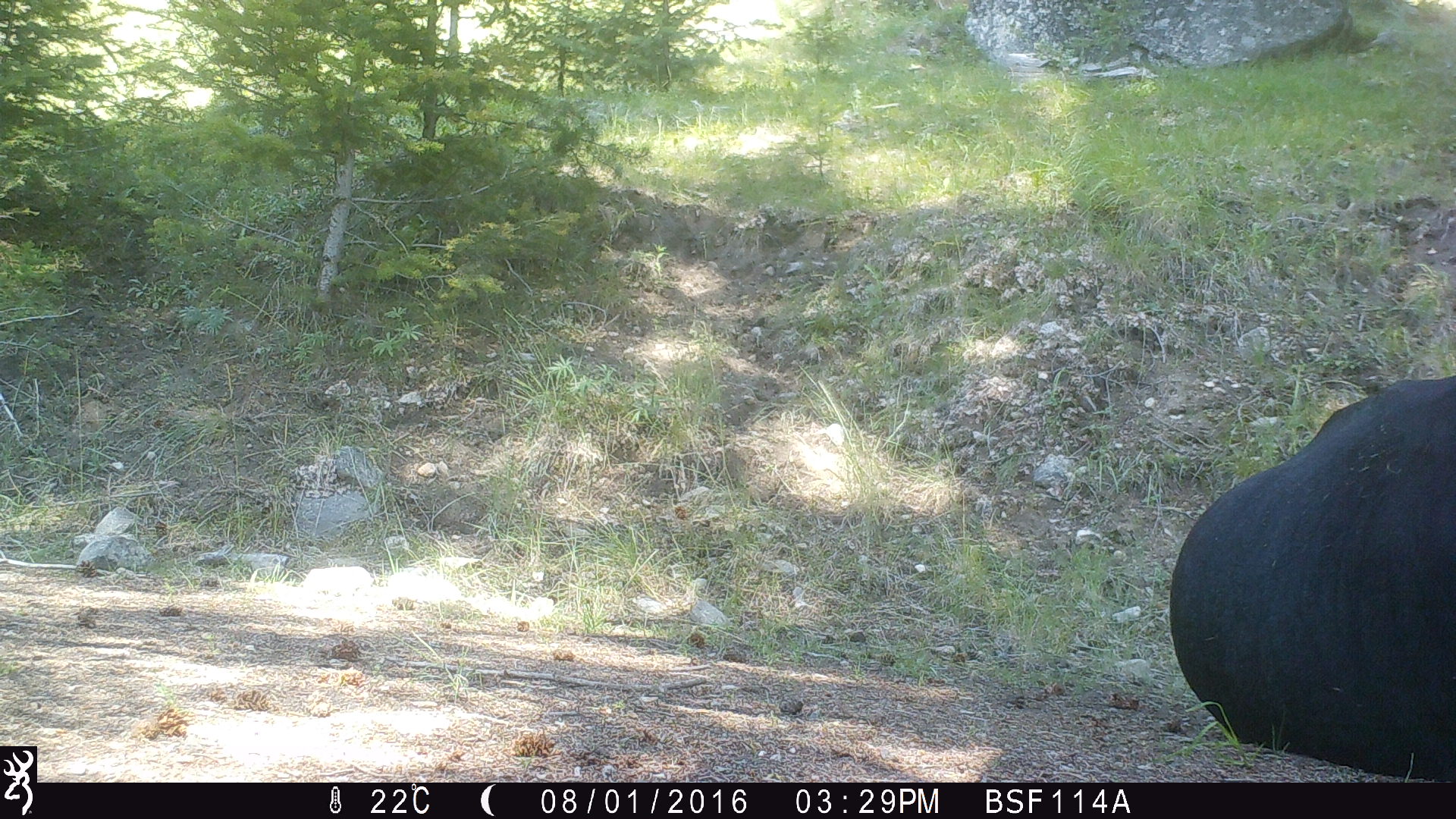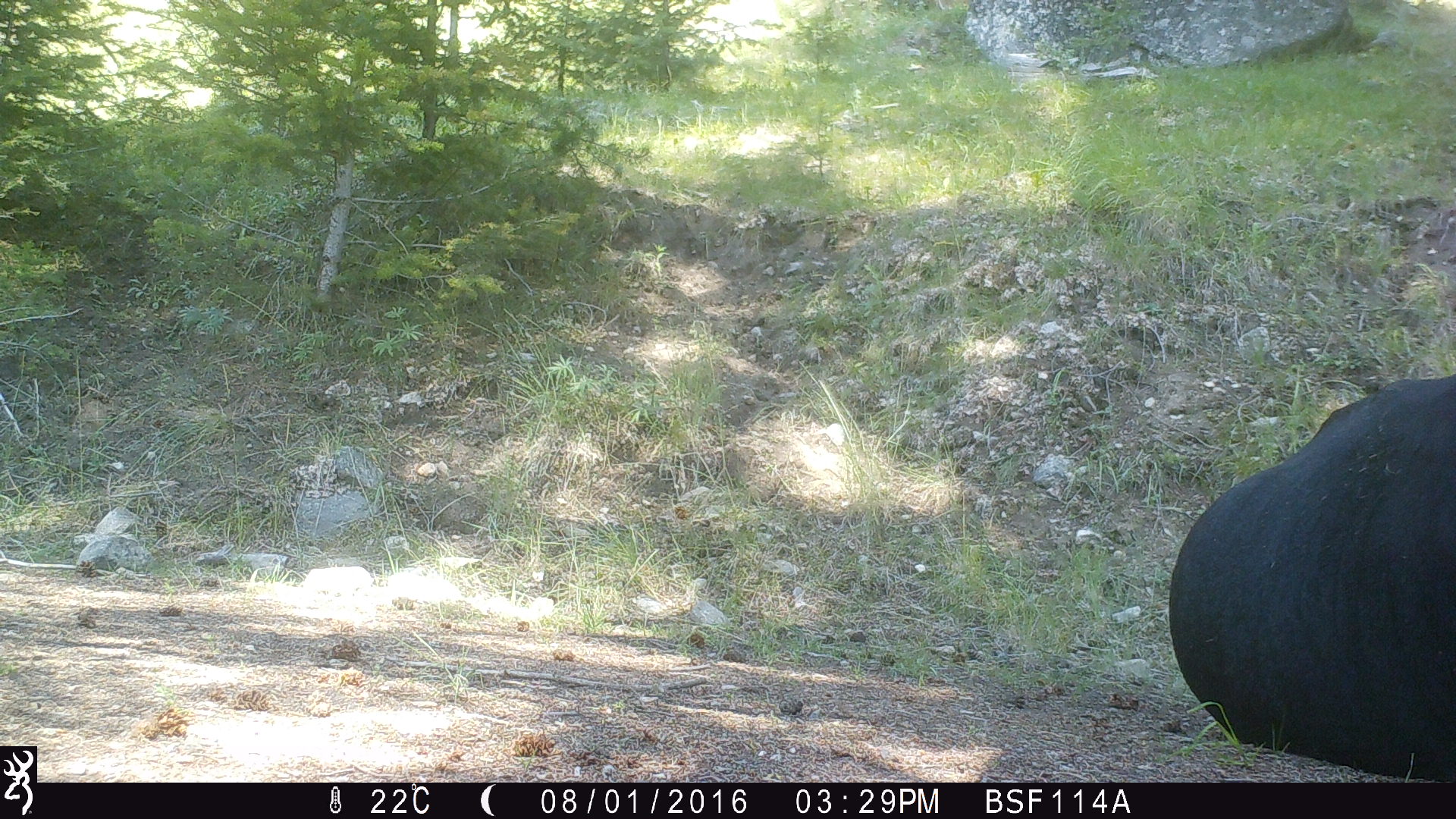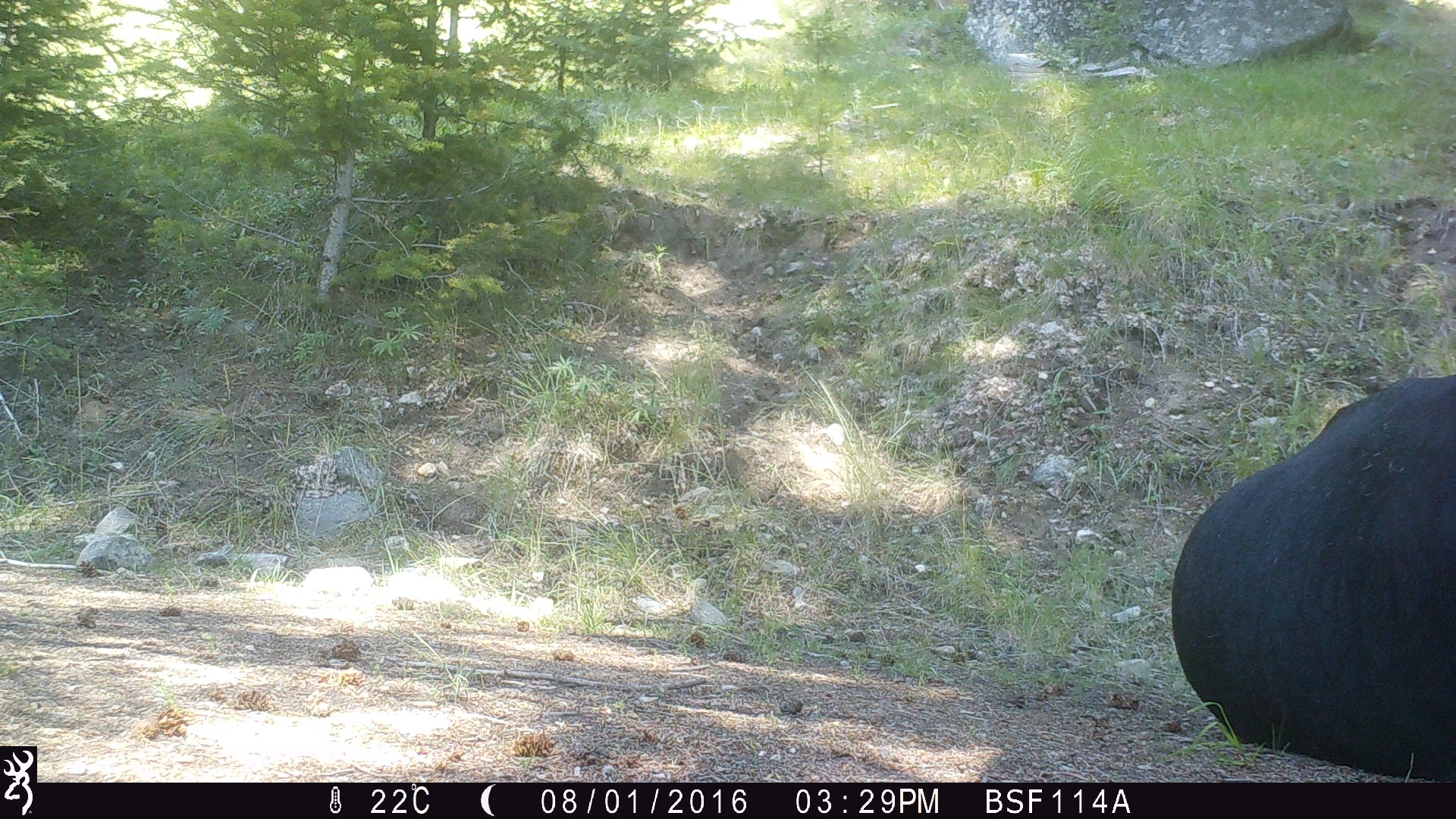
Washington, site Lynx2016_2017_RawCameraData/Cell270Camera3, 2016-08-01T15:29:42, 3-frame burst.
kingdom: Animalia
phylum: Chordata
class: Mammalia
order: Artiodactyla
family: Bovidae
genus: Bos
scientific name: Bos taurus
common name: domestic cattle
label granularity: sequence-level